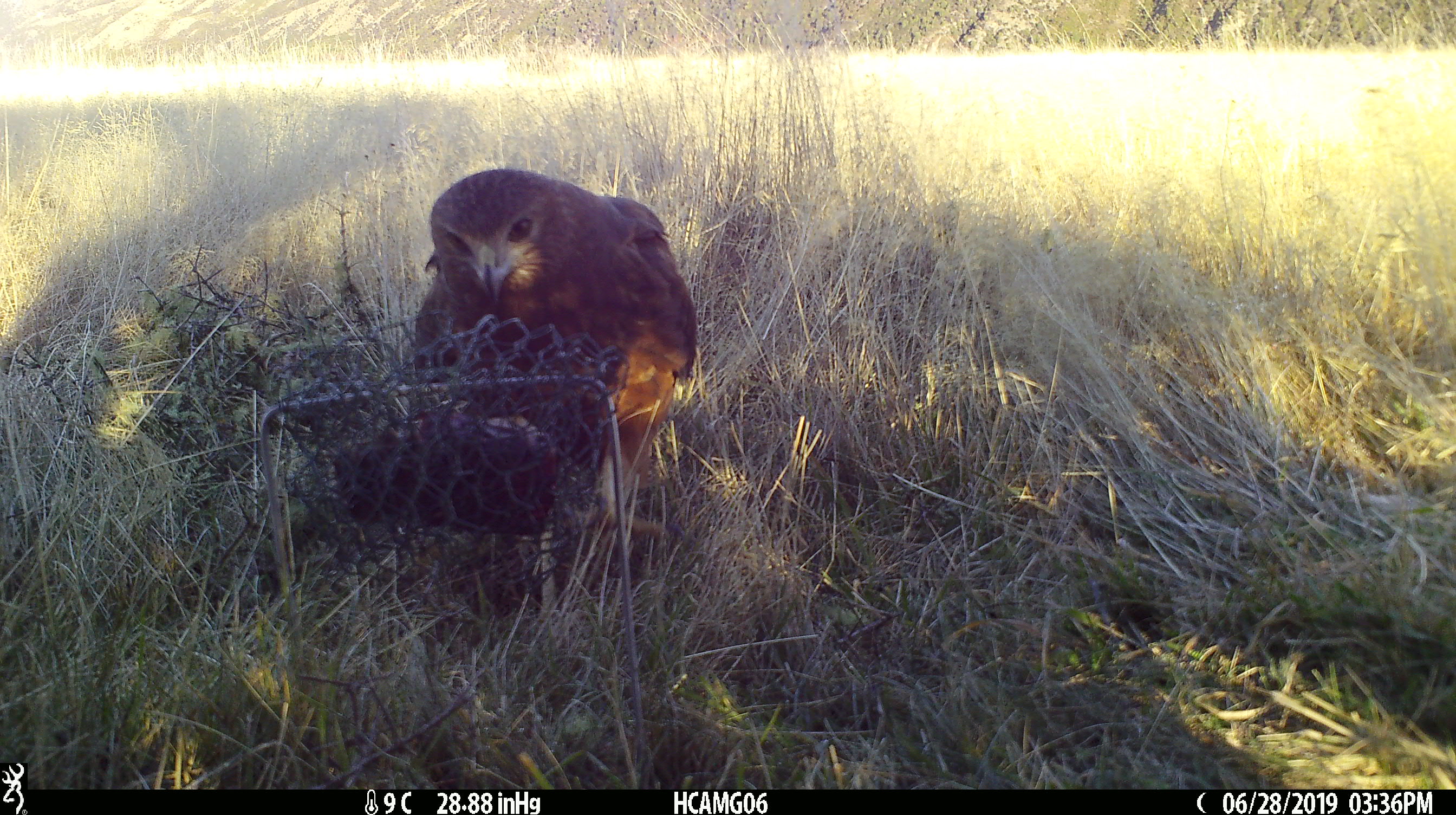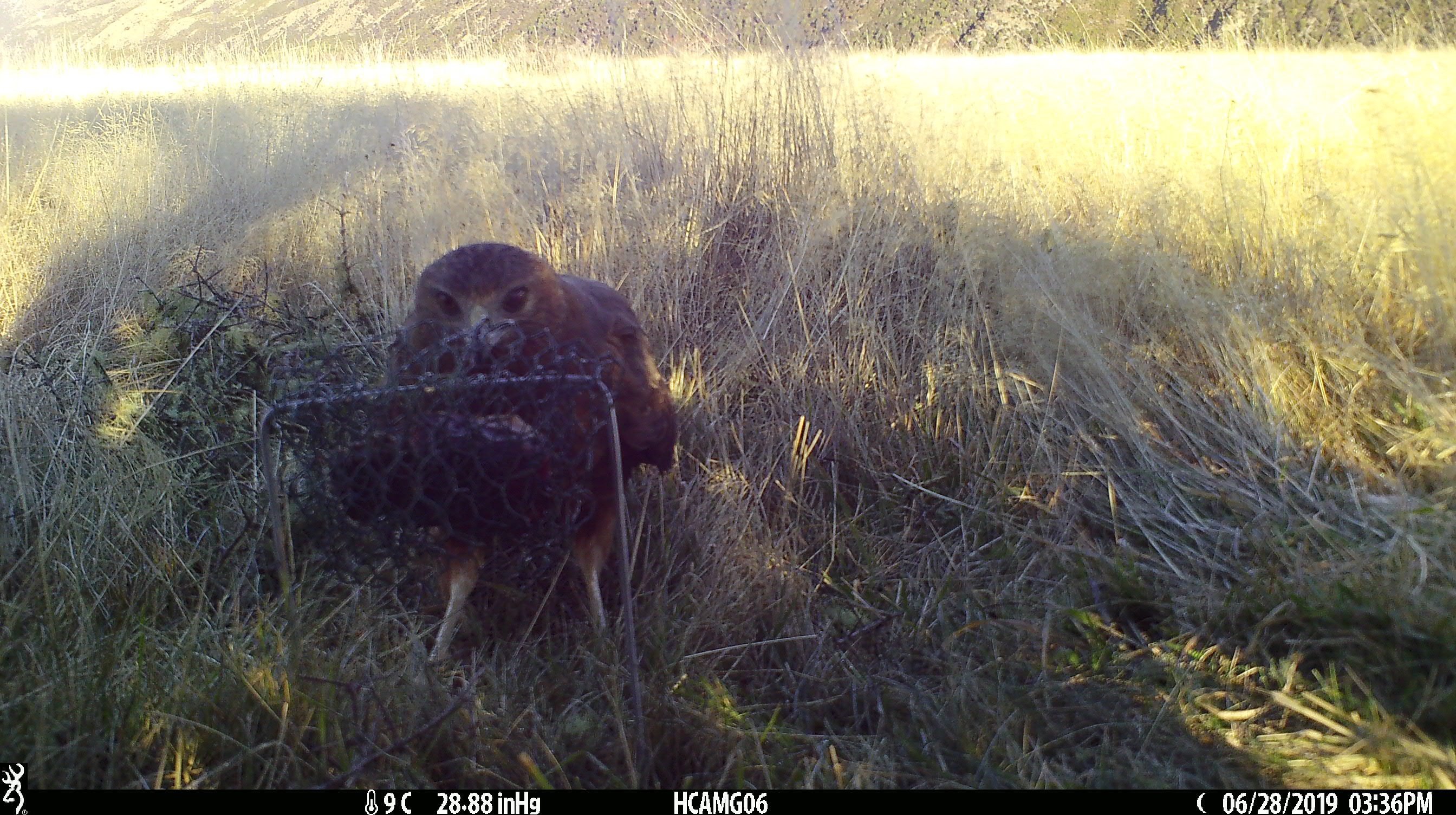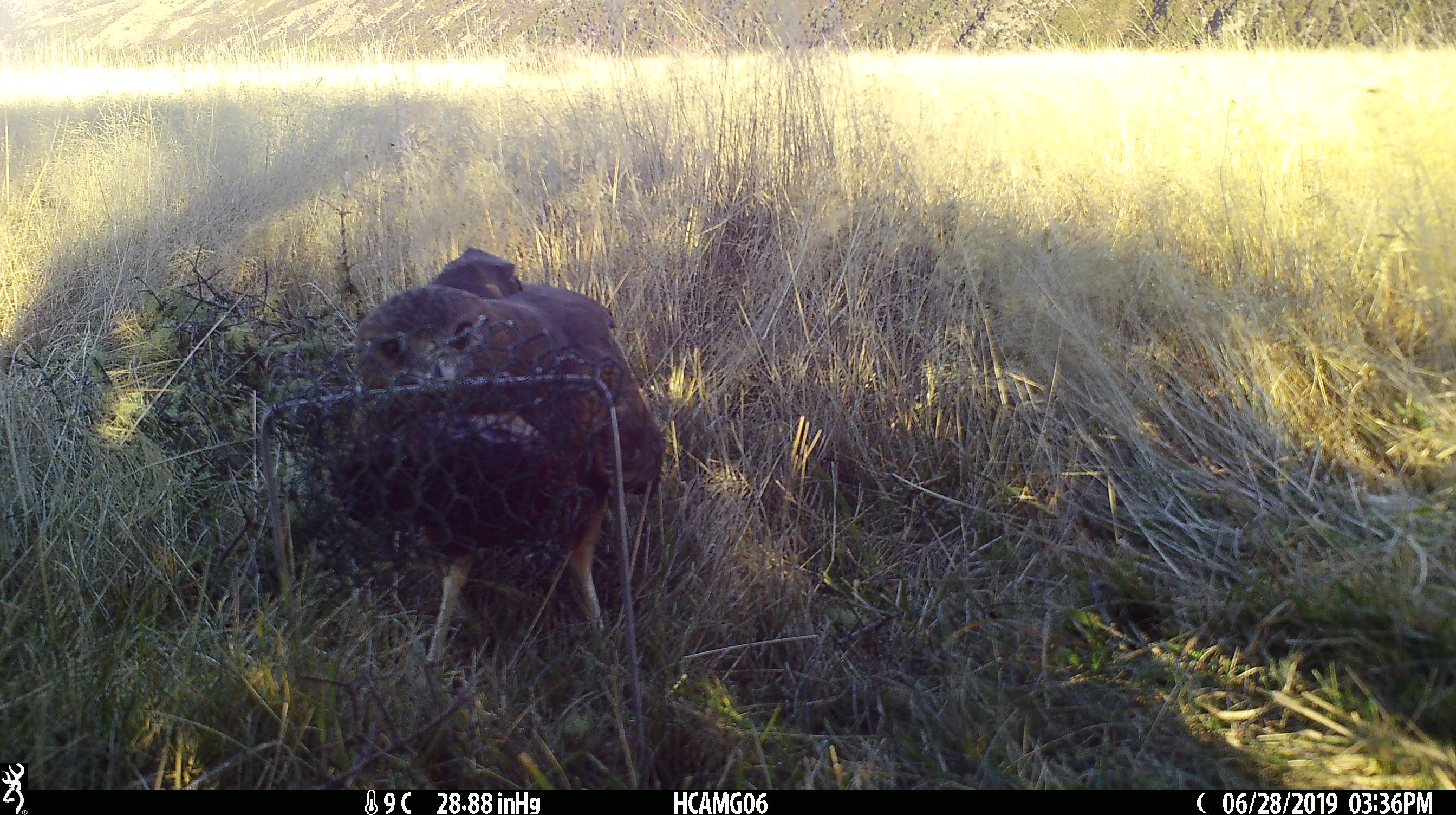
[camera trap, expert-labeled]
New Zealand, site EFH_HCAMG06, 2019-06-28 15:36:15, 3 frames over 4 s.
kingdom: Animalia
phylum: Chordata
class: Aves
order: Accipitriformes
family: Accipitridae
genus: Circus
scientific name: Circus approximans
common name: swamp harrier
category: harrier